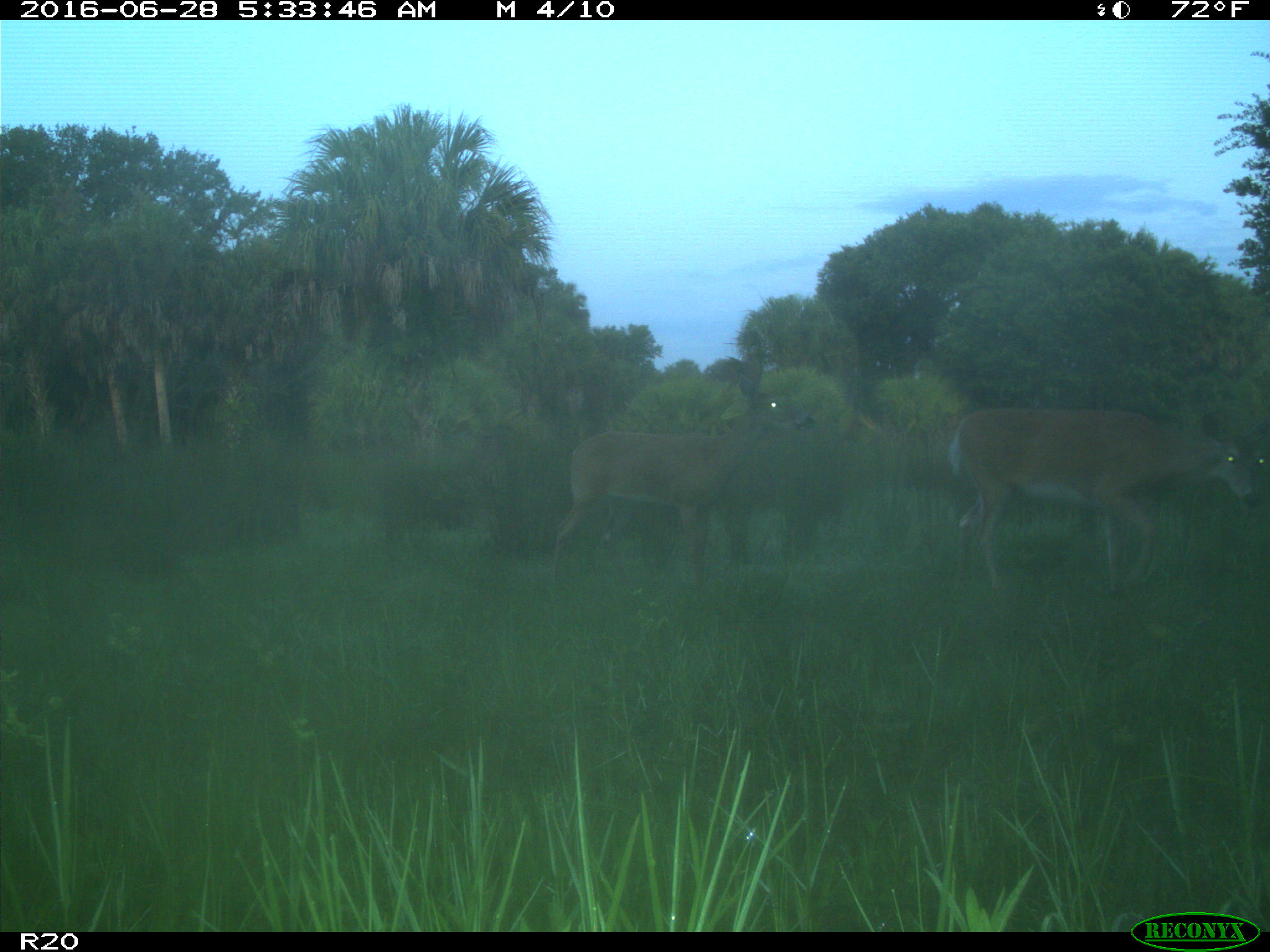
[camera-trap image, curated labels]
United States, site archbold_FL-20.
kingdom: Animalia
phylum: Chordata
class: Mammalia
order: Artiodactyla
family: Cervidae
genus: Odocoileus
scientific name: Odocoileus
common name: deer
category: unidentified deer